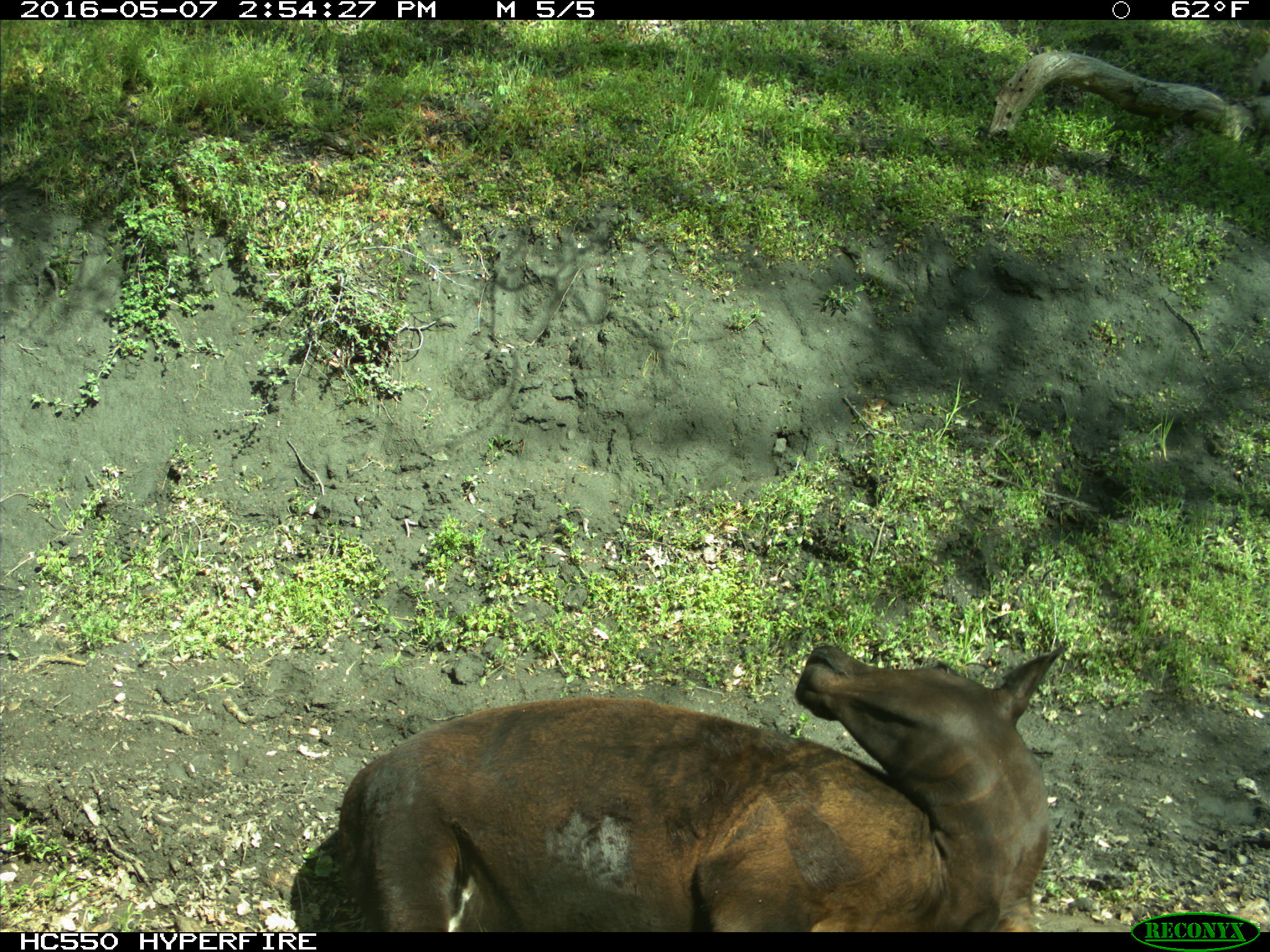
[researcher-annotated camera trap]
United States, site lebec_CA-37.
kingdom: Animalia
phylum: Chordata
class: Mammalia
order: Artiodactyla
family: Bovidae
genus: Bos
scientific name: Bos taurus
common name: domestic cow